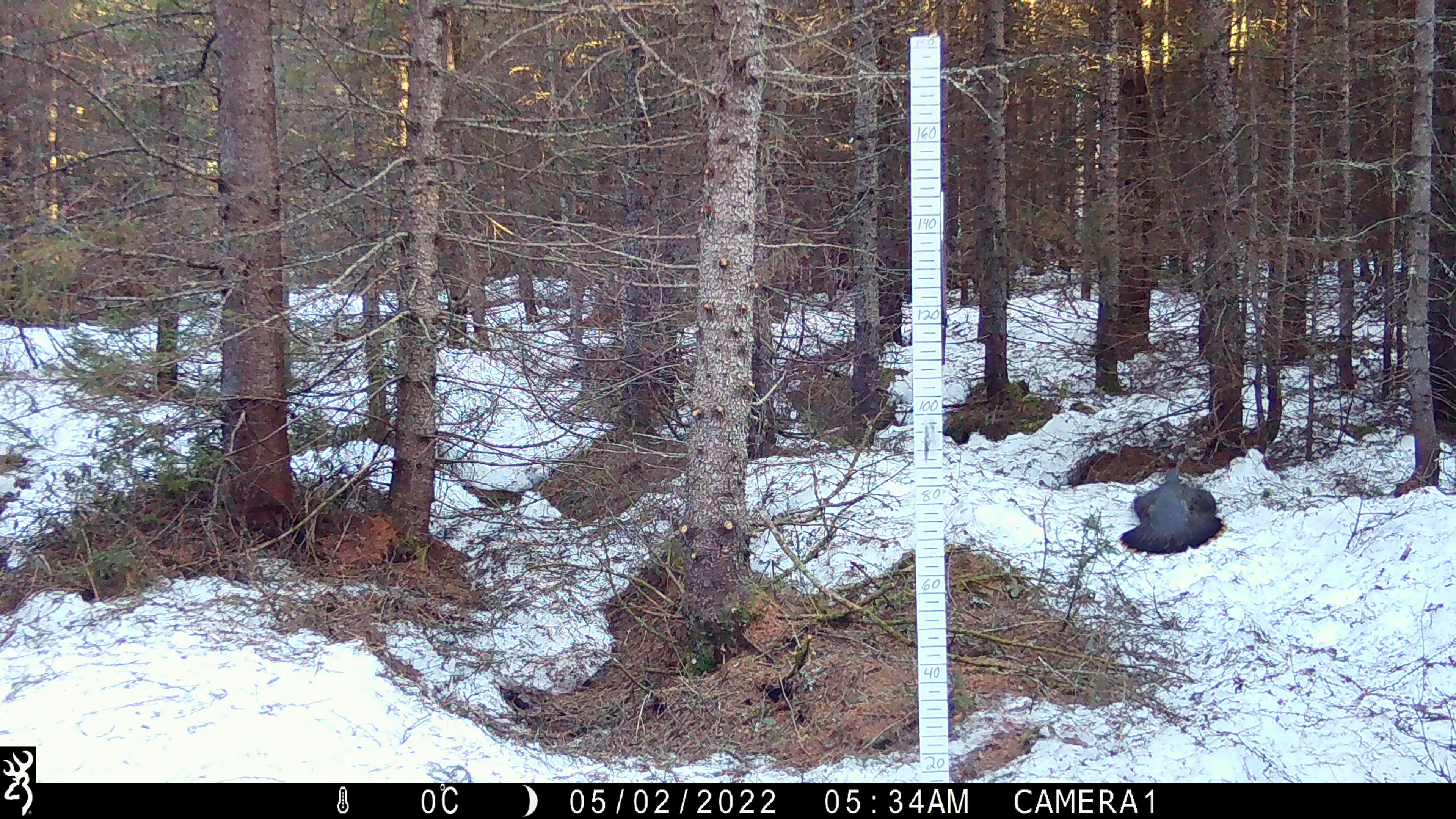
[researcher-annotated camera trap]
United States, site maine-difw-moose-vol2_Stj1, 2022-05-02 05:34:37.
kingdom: Animalia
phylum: Chordata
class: Aves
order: Galliformes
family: Phasianidae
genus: Canachites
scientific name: Canachites canadensis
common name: spruce grouse